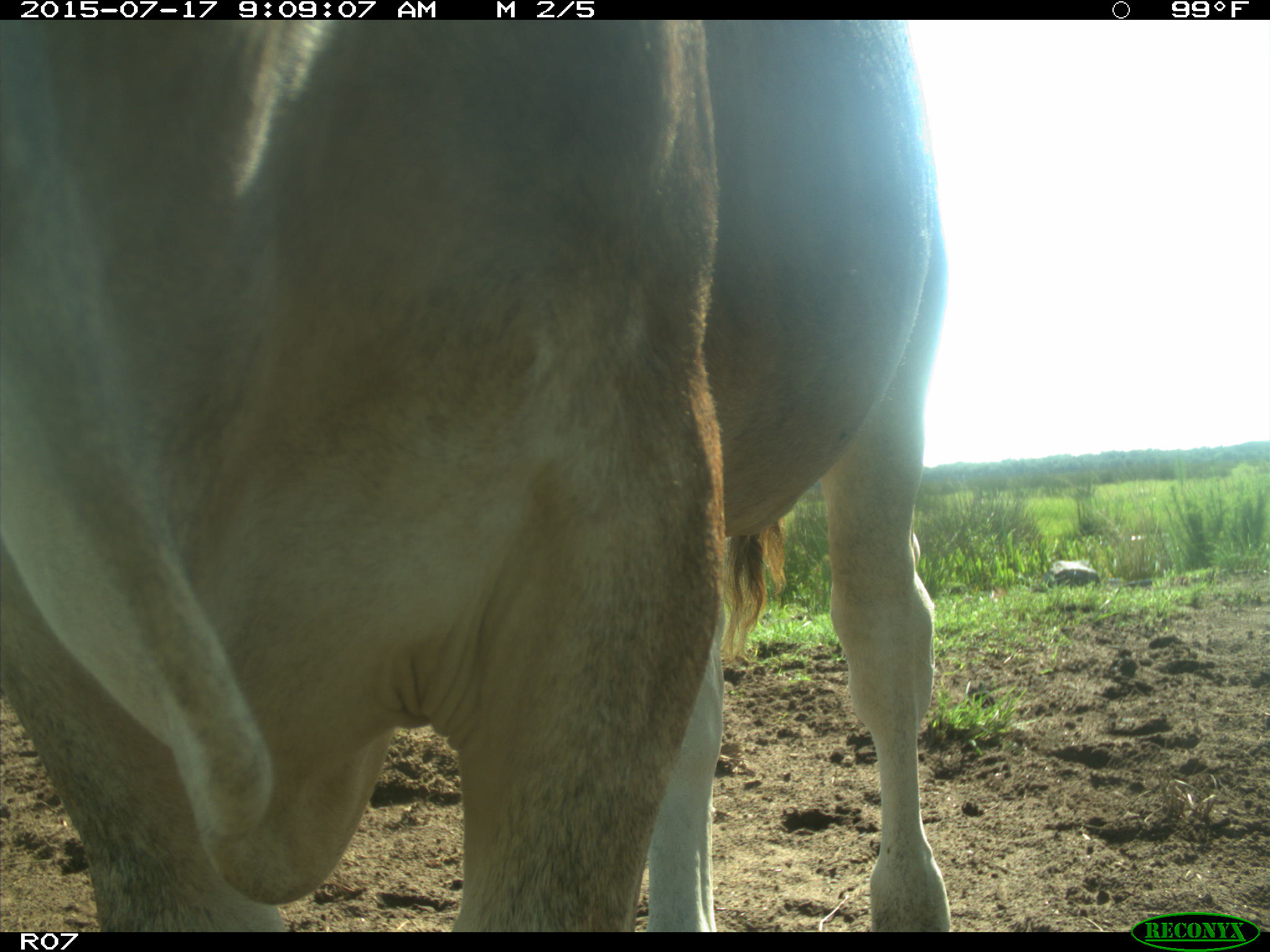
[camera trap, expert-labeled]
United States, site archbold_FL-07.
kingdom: Animalia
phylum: Chordata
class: Mammalia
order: Artiodactyla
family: Bovidae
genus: Bos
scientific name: Bos taurus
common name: domestic cow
Bos taurus (domestic cow).